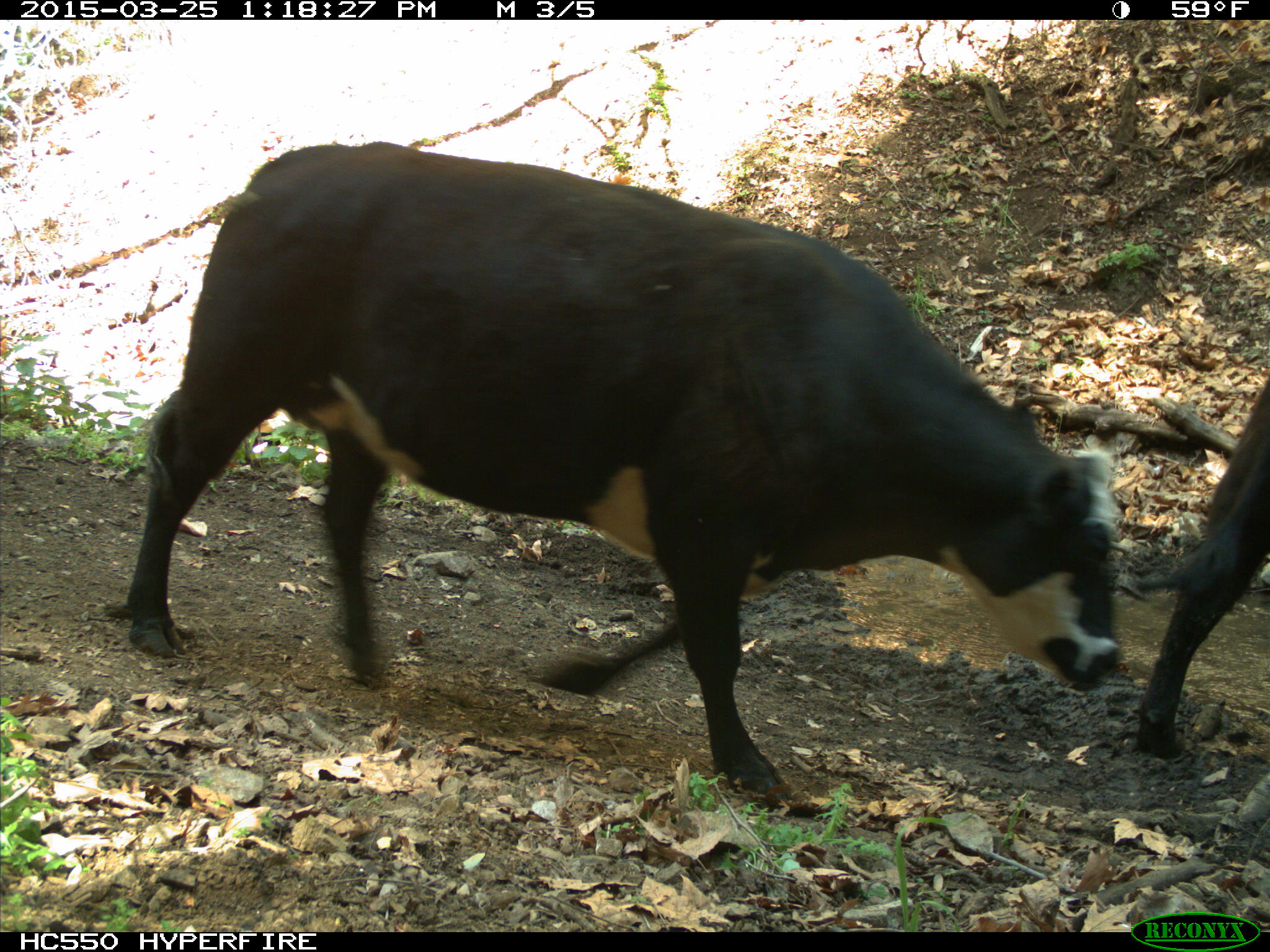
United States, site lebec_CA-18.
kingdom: Animalia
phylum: Chordata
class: Mammalia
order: Artiodactyla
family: Bovidae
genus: Bos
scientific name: Bos taurus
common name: domestic cow